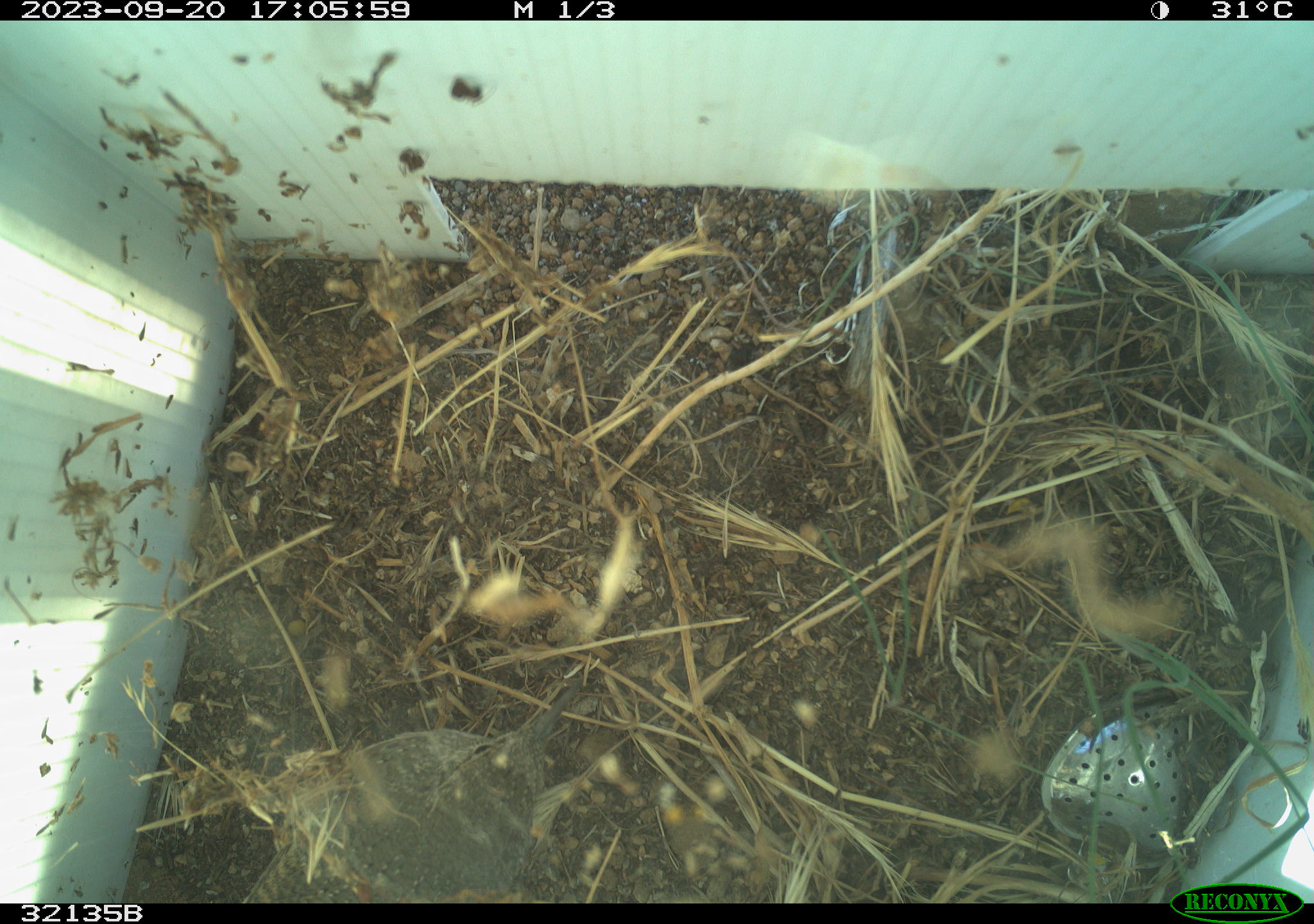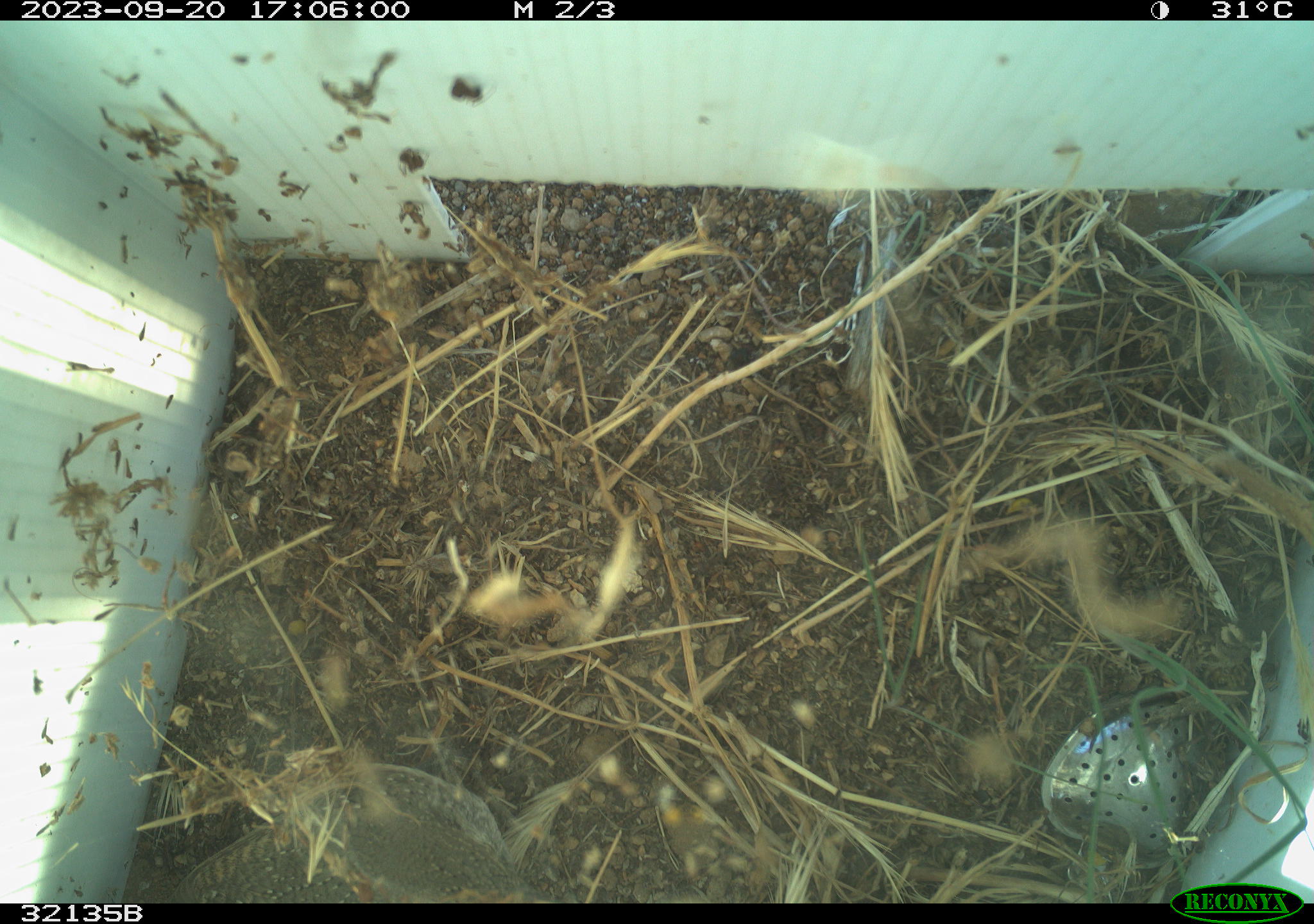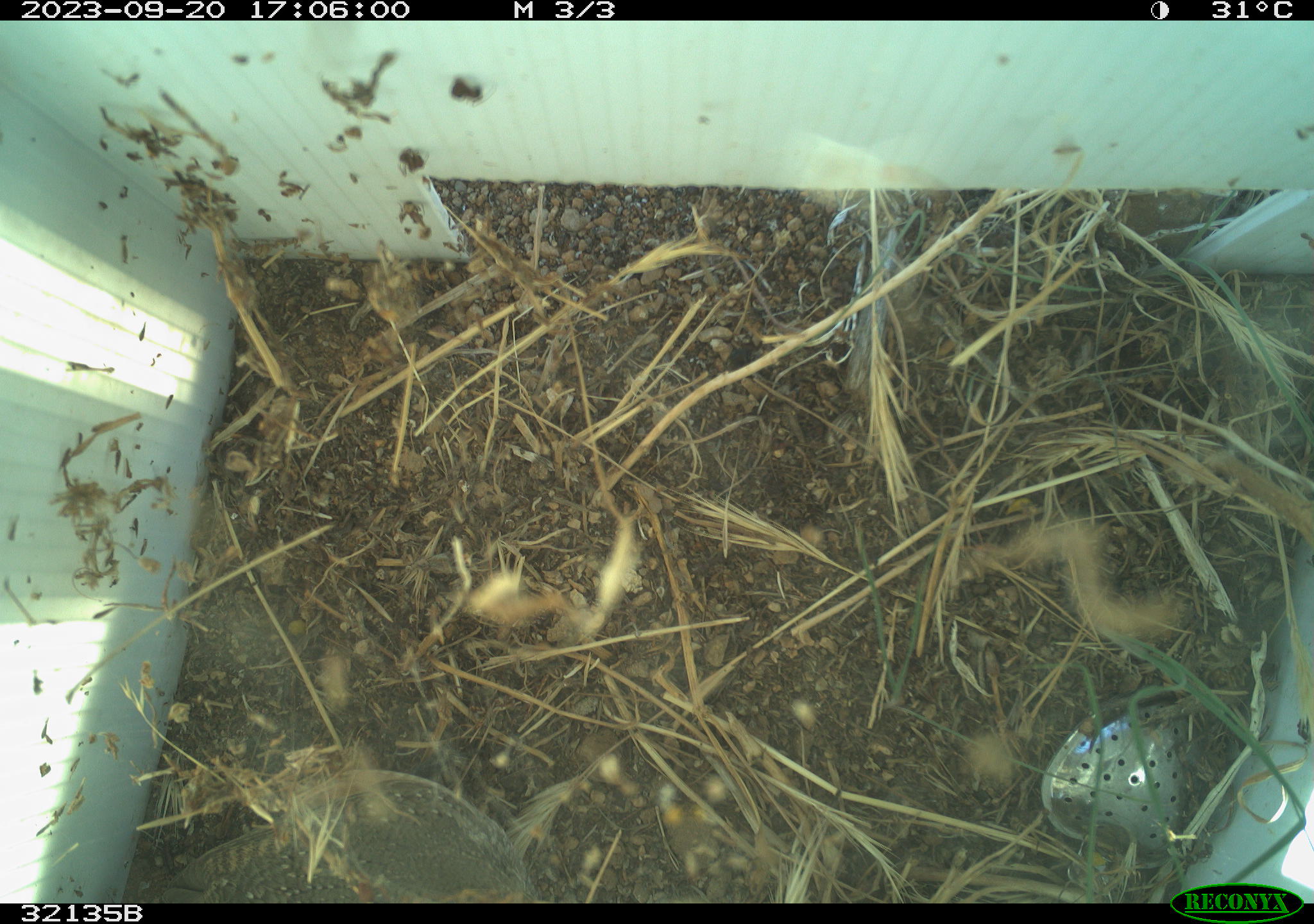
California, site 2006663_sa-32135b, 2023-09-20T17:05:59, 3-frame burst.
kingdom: Animalia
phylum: Chordata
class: Aves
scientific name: Aves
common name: bird